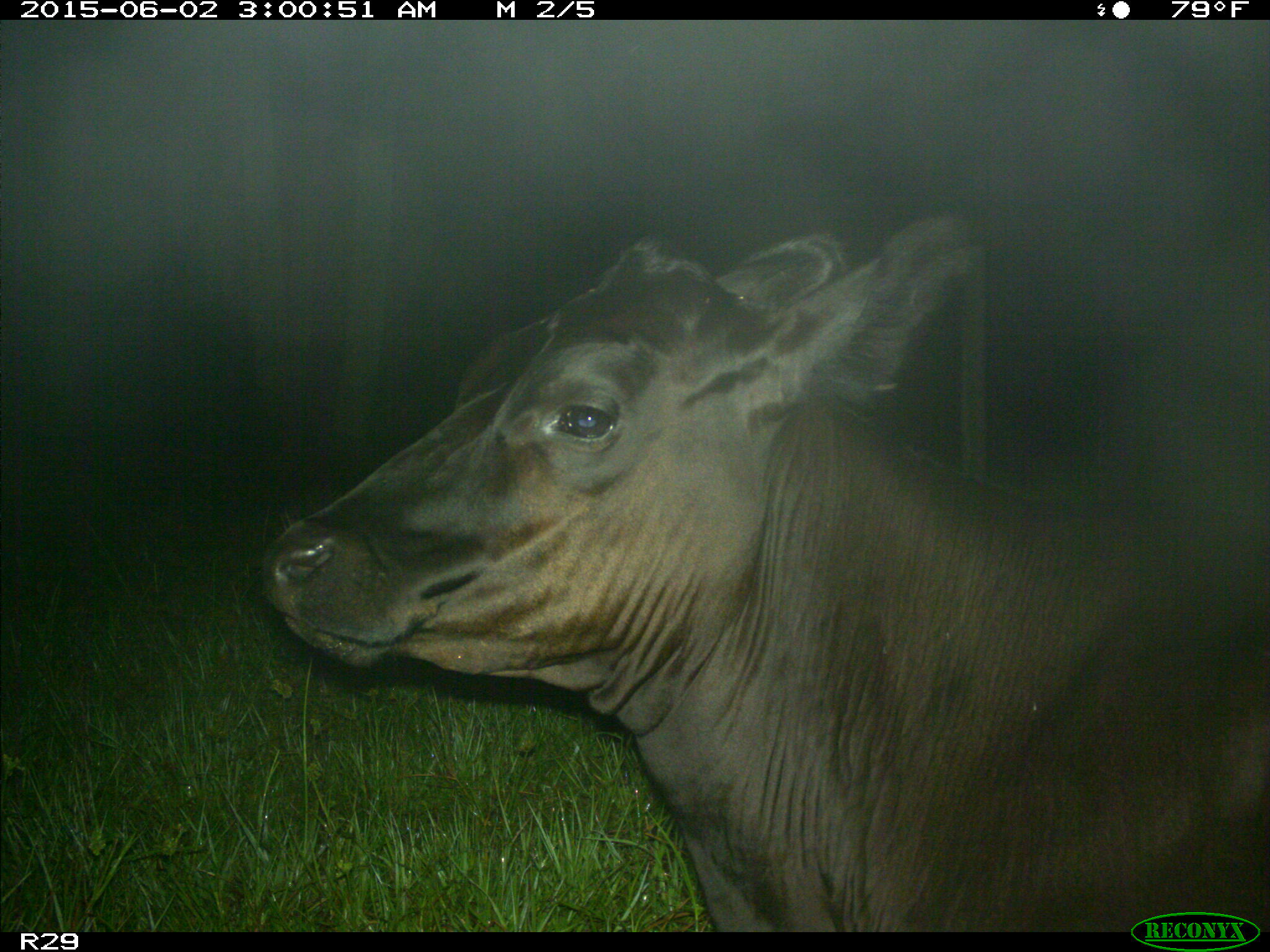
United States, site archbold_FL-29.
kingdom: Animalia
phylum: Chordata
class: Mammalia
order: Artiodactyla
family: Bovidae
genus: Bos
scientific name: Bos taurus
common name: domestic cow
Bos taurus (domestic cow).